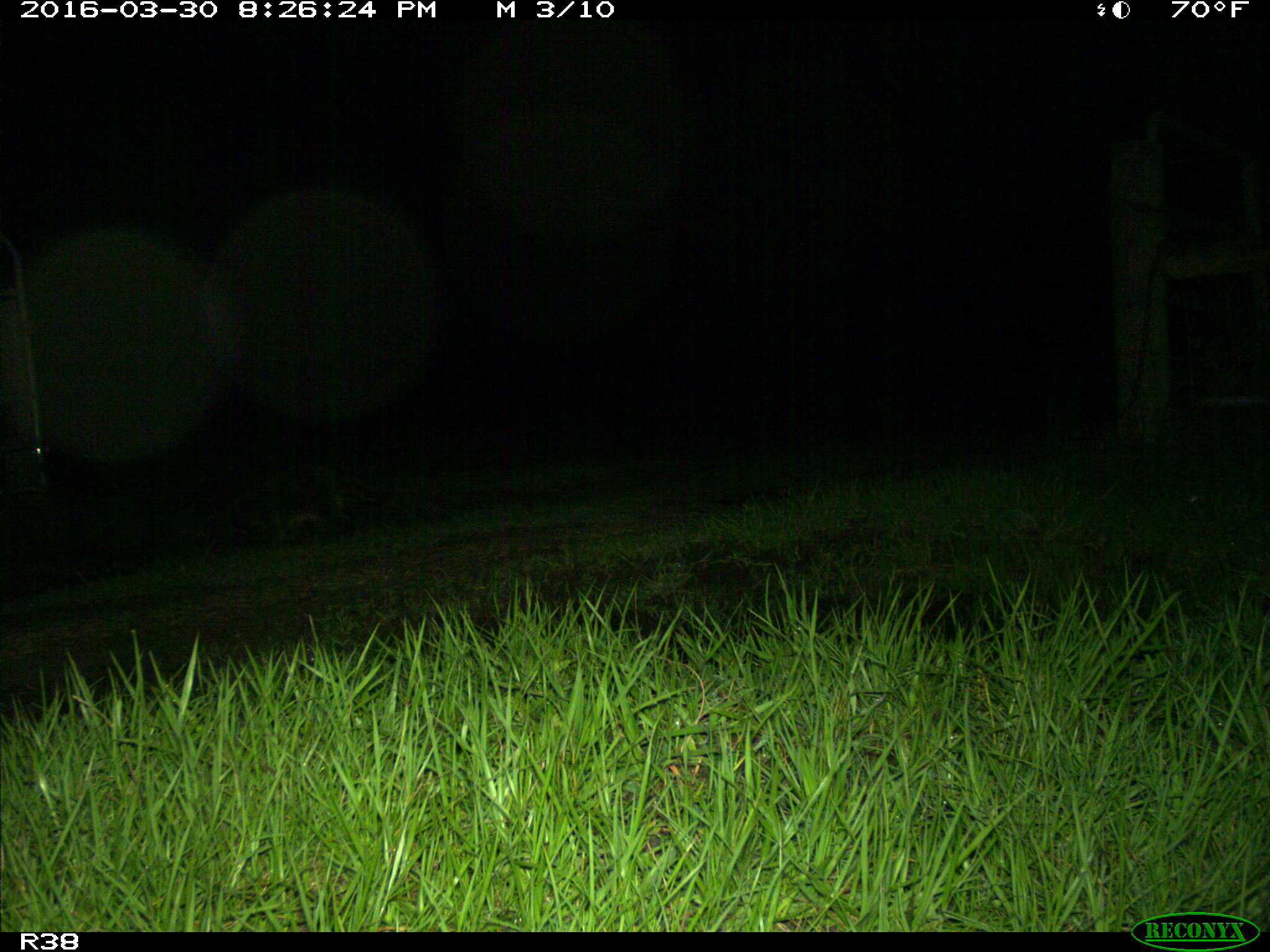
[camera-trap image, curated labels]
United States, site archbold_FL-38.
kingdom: Animalia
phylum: Chordata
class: Mammalia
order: Carnivora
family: Procyonidae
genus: Procyon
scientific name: Procyon lotor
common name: common raccoon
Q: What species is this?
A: Procyon lotor (common raccoon).